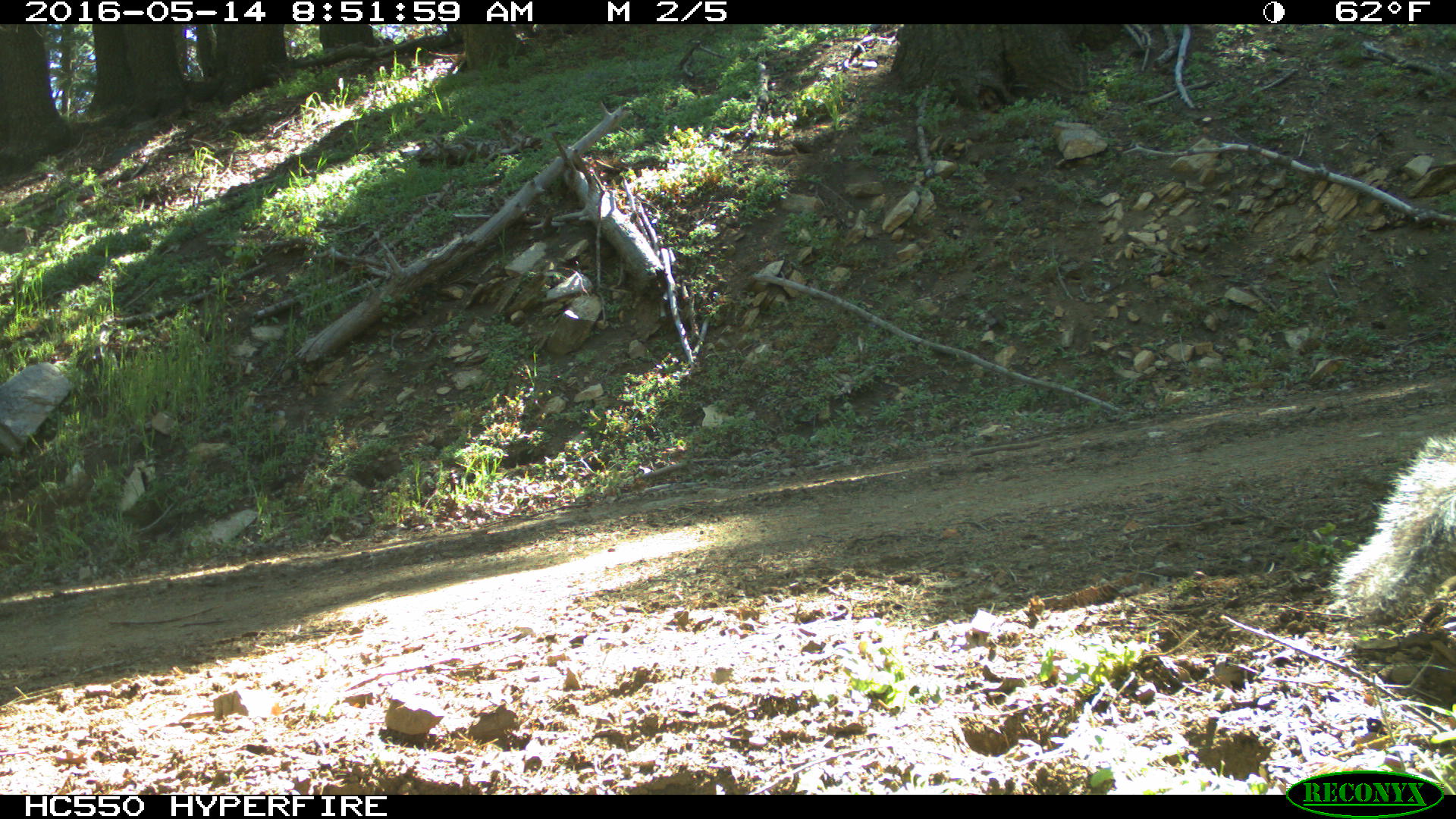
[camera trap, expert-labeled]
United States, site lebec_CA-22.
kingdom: Animalia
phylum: Chordata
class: Mammalia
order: Rodentia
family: Sciuridae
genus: Sciurus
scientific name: Sciurus carolinensis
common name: eastern gray squirrel